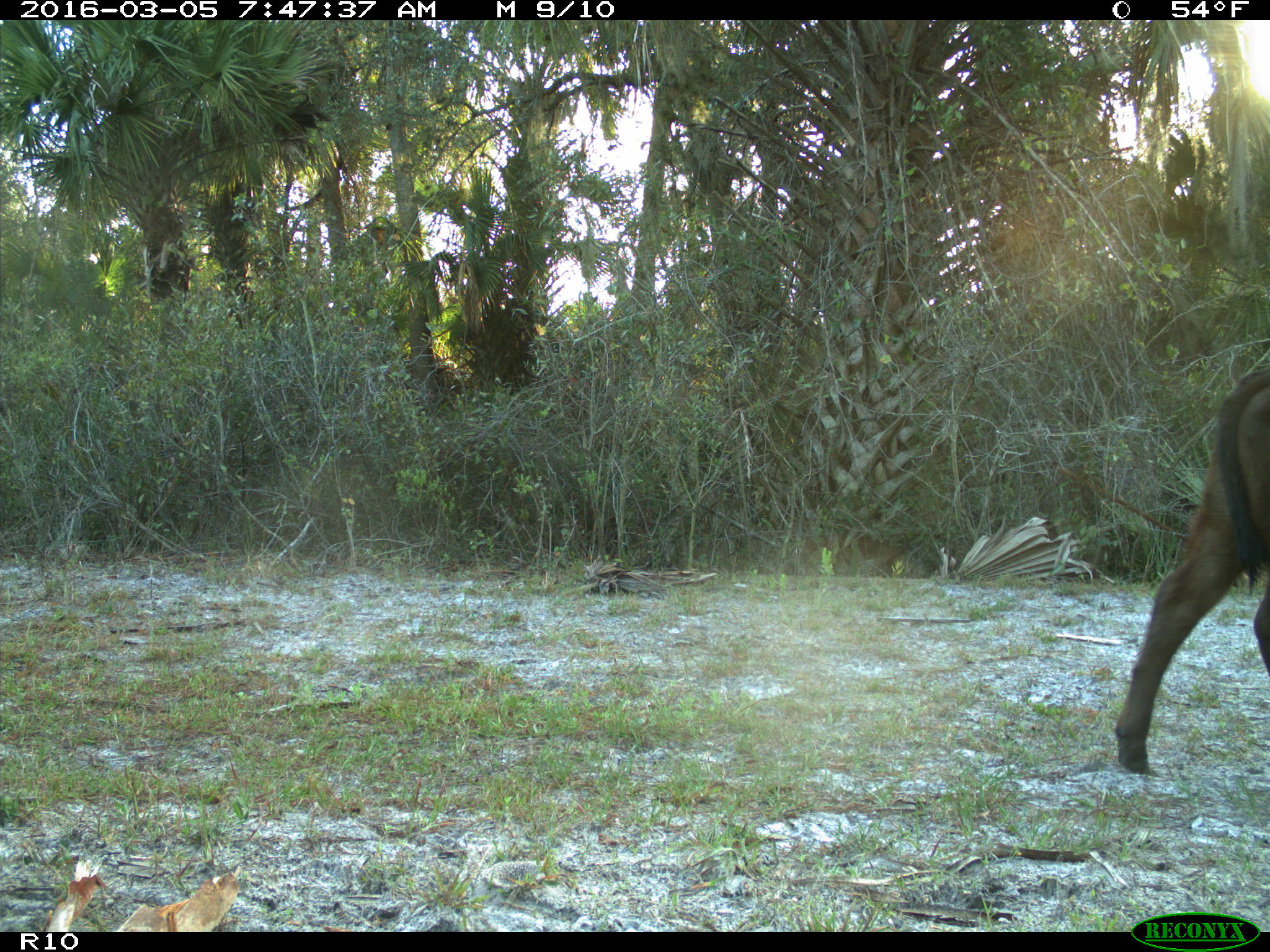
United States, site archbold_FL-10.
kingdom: Animalia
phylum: Chordata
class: Mammalia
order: Artiodactyla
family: Bovidae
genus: Bos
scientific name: Bos taurus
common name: domestic cow